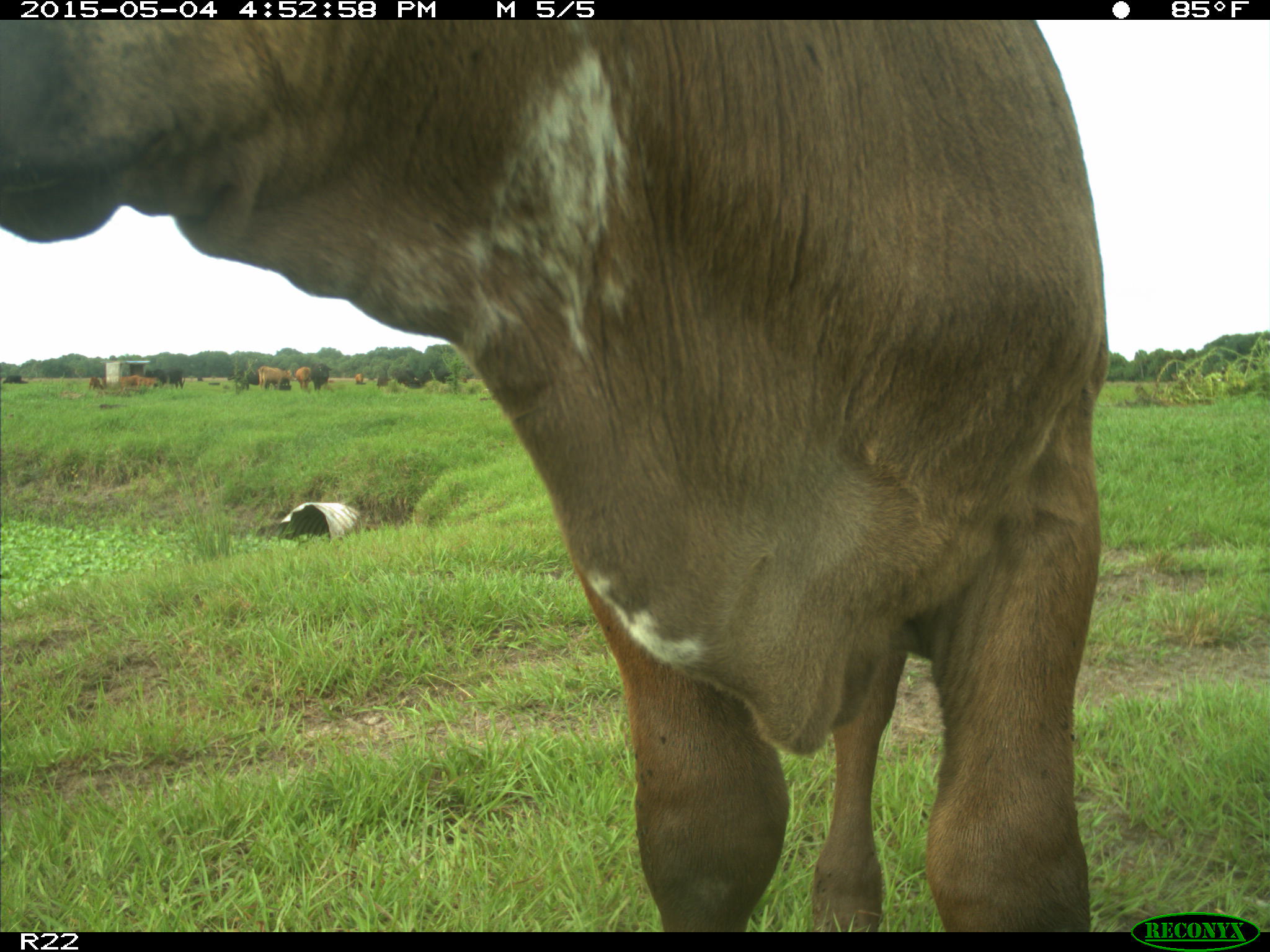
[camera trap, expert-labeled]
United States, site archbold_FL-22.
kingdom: Animalia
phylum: Chordata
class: Mammalia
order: Artiodactyla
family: Bovidae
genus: Bos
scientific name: Bos taurus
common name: domestic cow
Bos taurus (domestic cow).